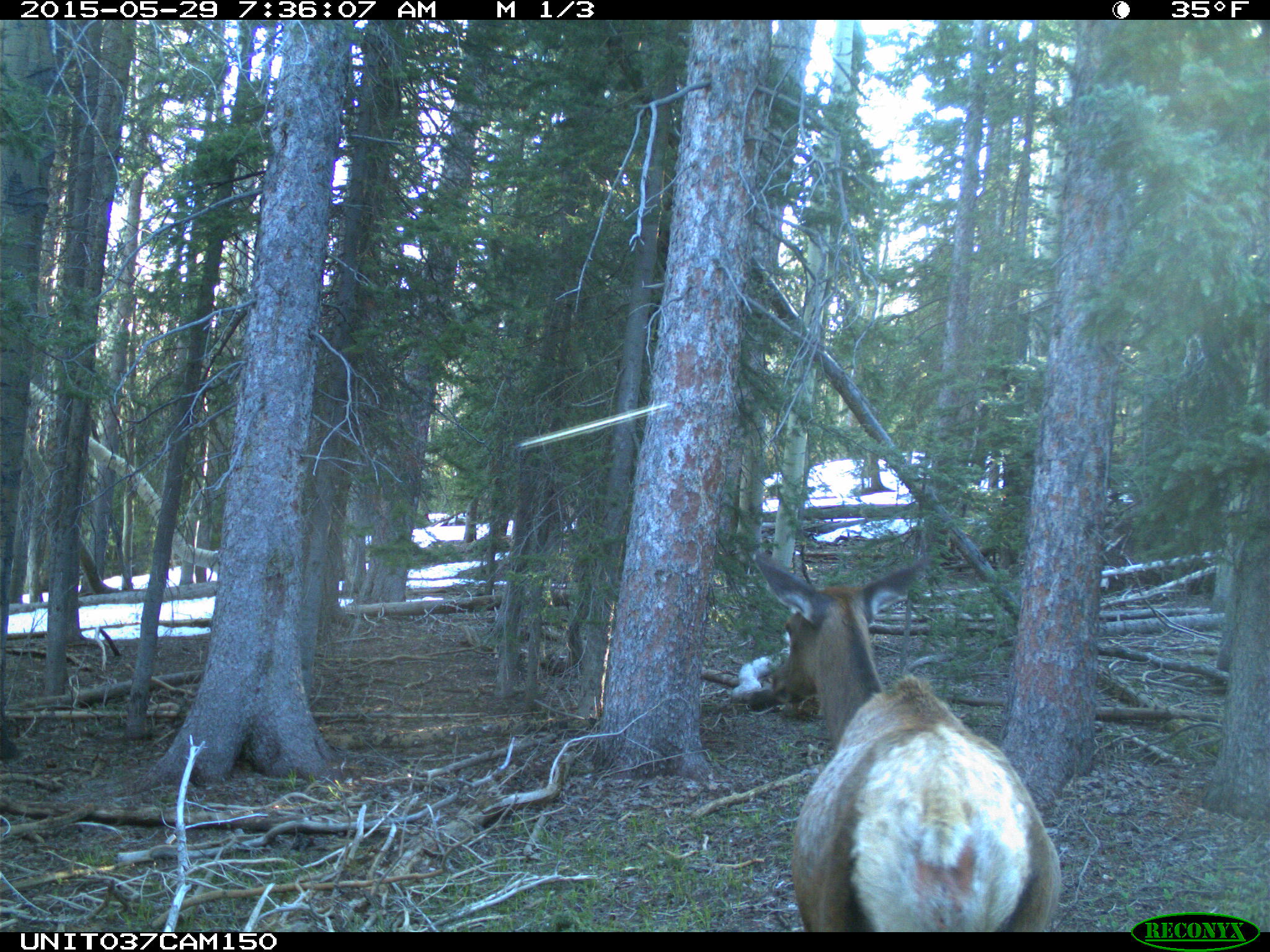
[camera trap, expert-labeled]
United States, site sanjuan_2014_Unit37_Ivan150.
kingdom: Animalia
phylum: Chordata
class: Mammalia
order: Artiodactyla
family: Cervidae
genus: Cervus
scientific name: Cervus elaphus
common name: red deer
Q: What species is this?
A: Cervus elaphus (red deer).